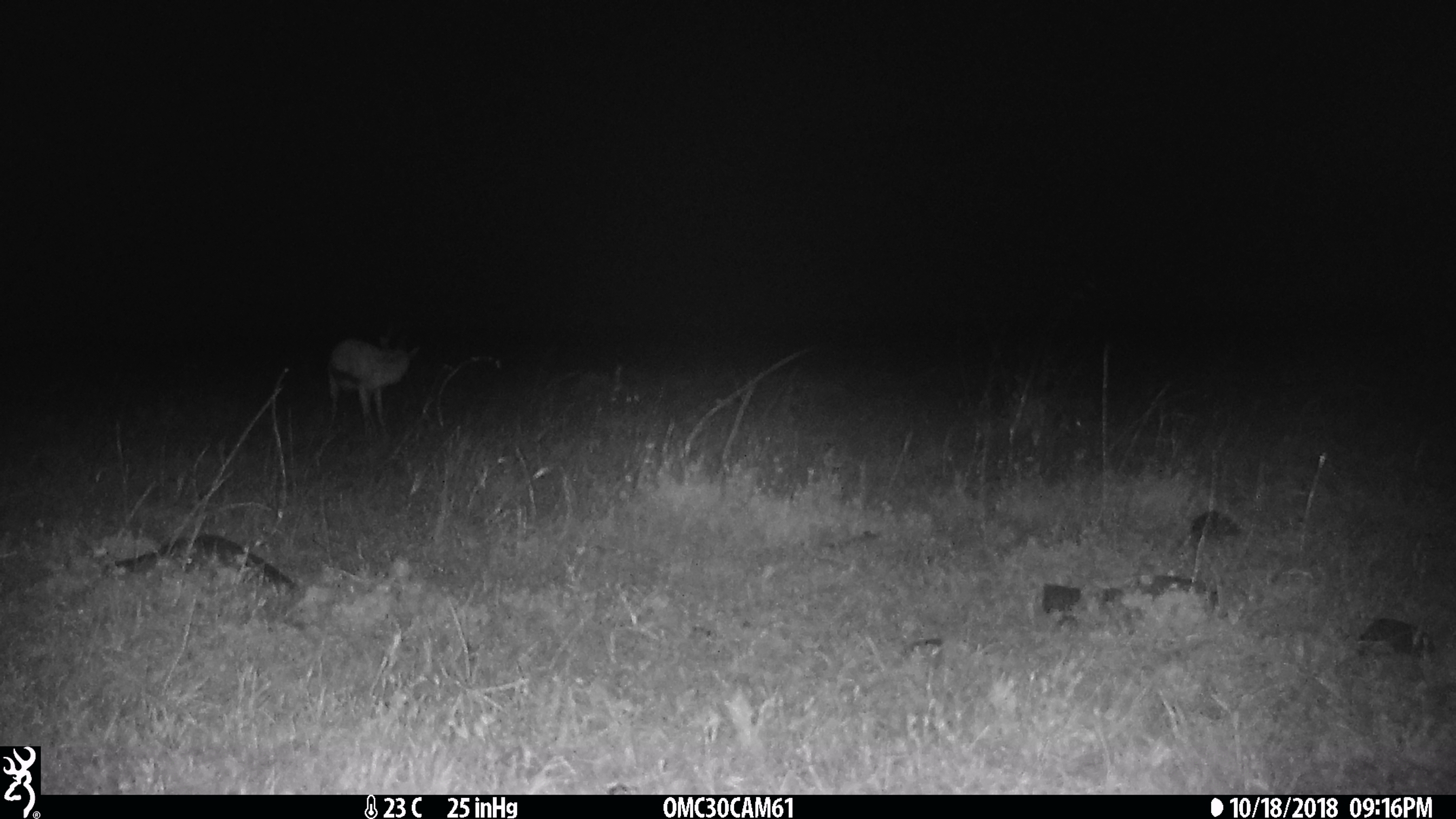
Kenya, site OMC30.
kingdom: Animalia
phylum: Chordata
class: Mammalia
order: Artiodactyla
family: Bovidae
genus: Eudorcas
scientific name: Eudorcas thomsonii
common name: thomon's gazelle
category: gazelle thomsons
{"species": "gazelle thomsons (thomon's gazelle) (Eudorcas thomsonii)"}